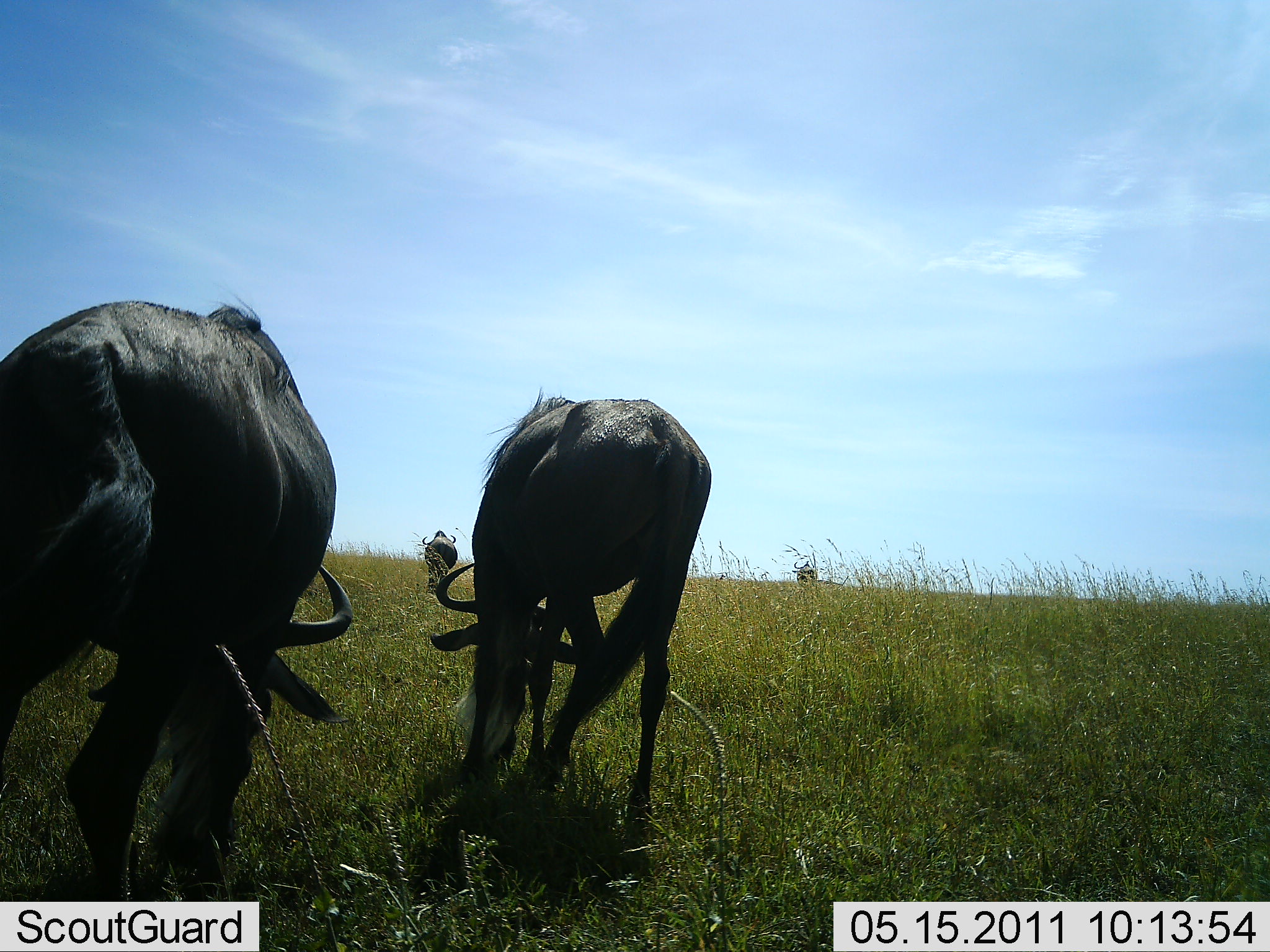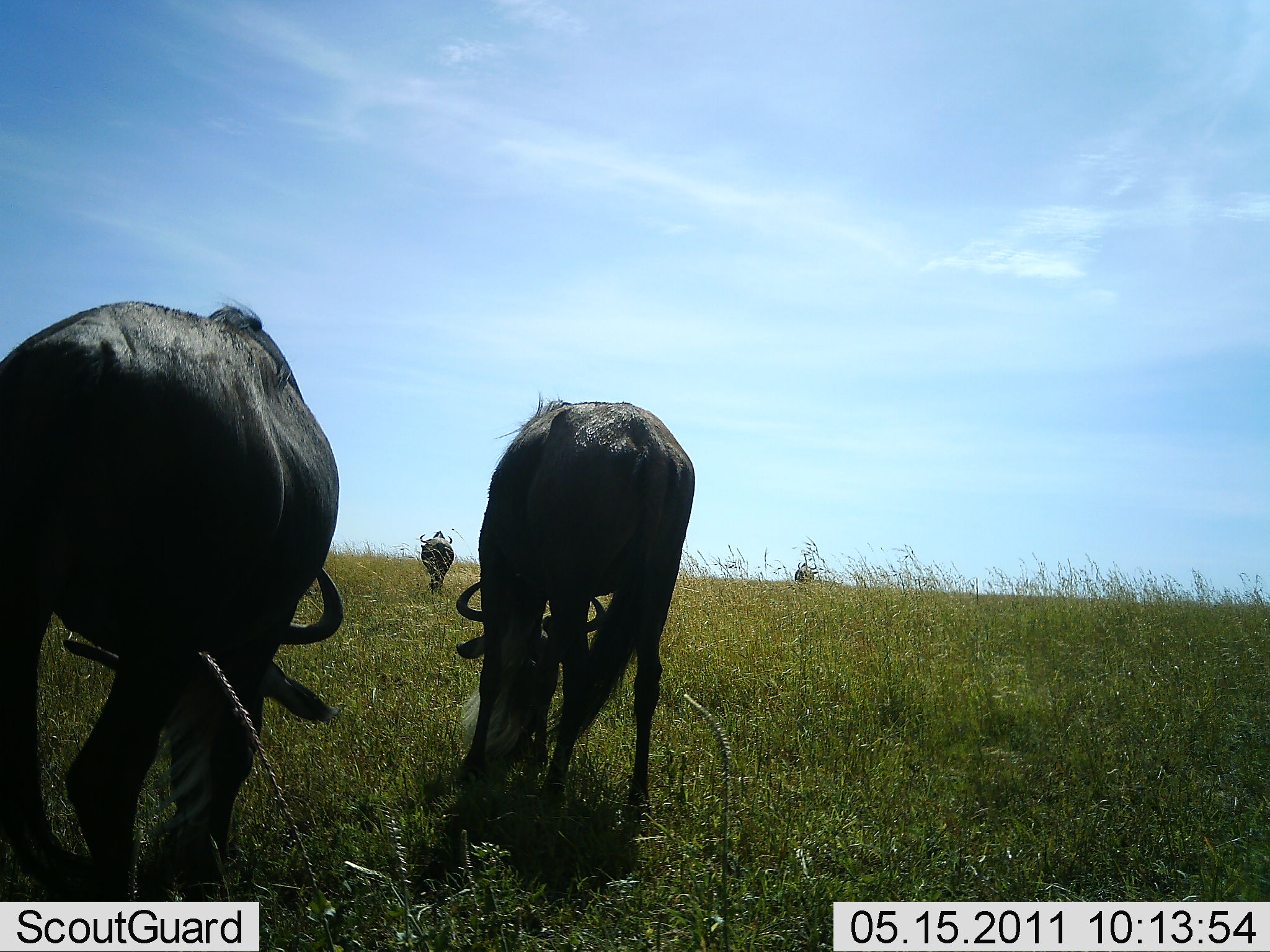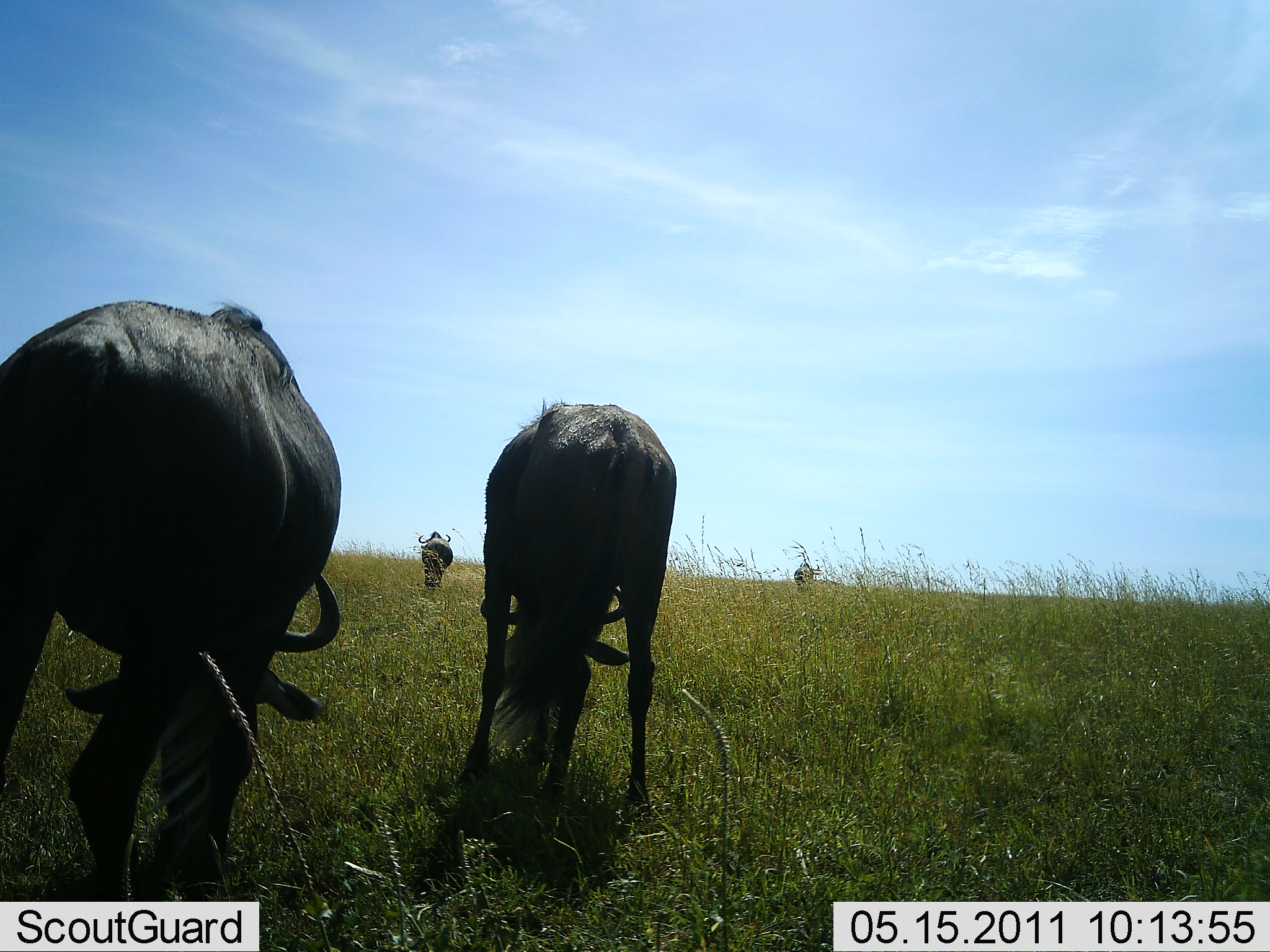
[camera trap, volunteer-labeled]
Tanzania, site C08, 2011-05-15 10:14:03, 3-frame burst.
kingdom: Animalia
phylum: Chordata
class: Mammalia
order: Artiodactyla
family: Bovidae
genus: Connochaetes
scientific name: Connochaetes taurinus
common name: blue wildebeest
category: wildebeest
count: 4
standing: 10%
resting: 0%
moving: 20%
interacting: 0%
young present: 0%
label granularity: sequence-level